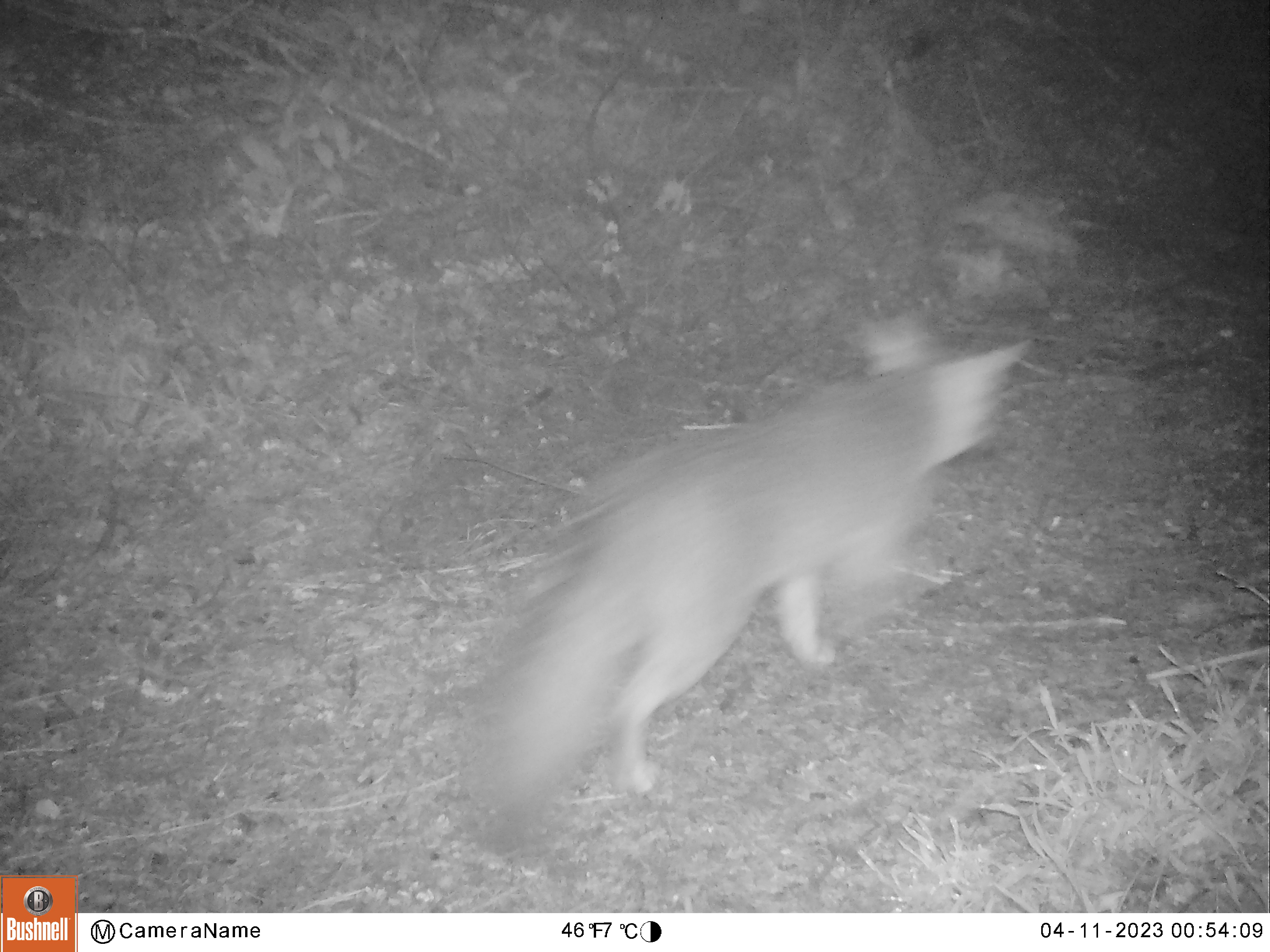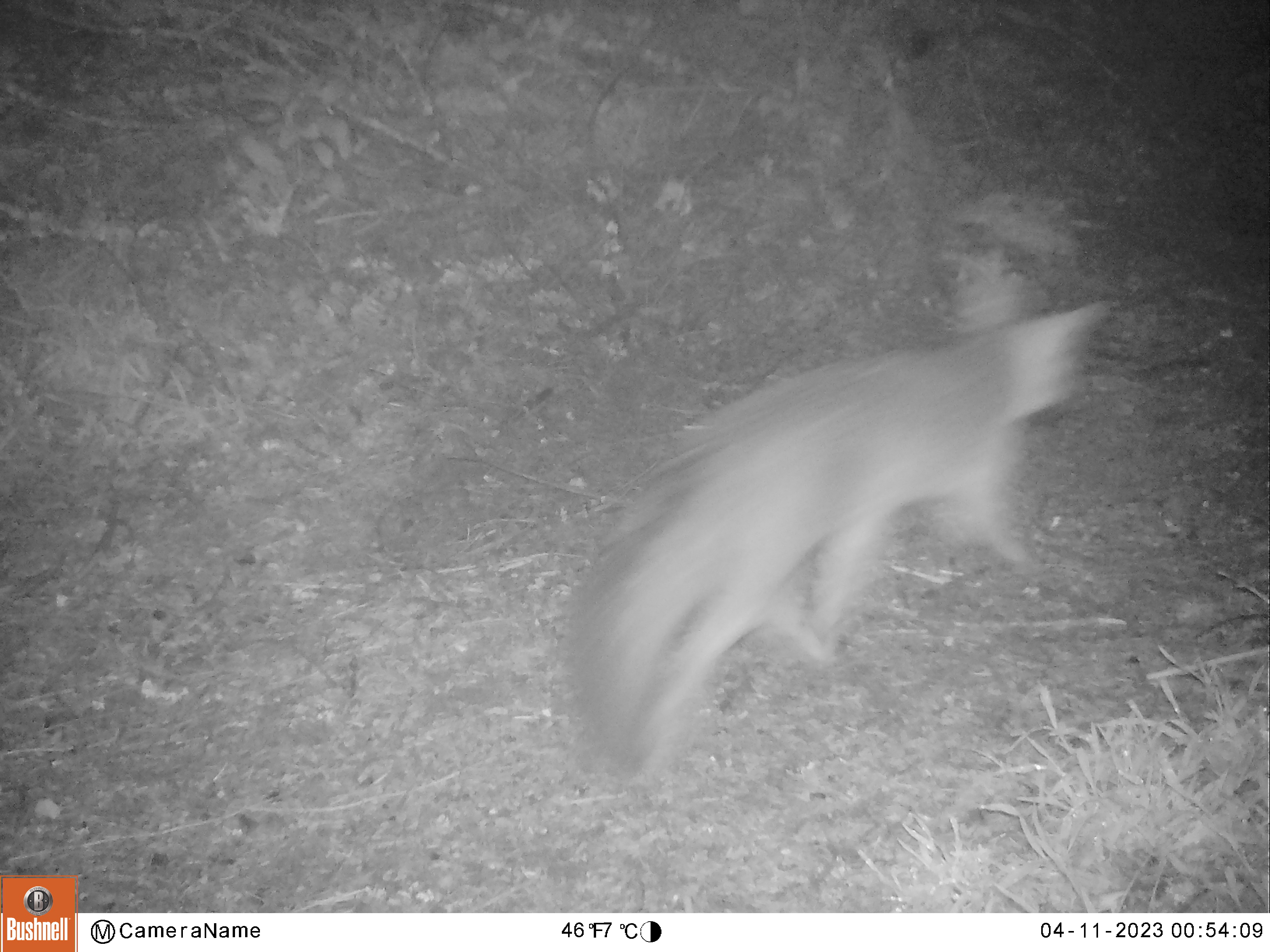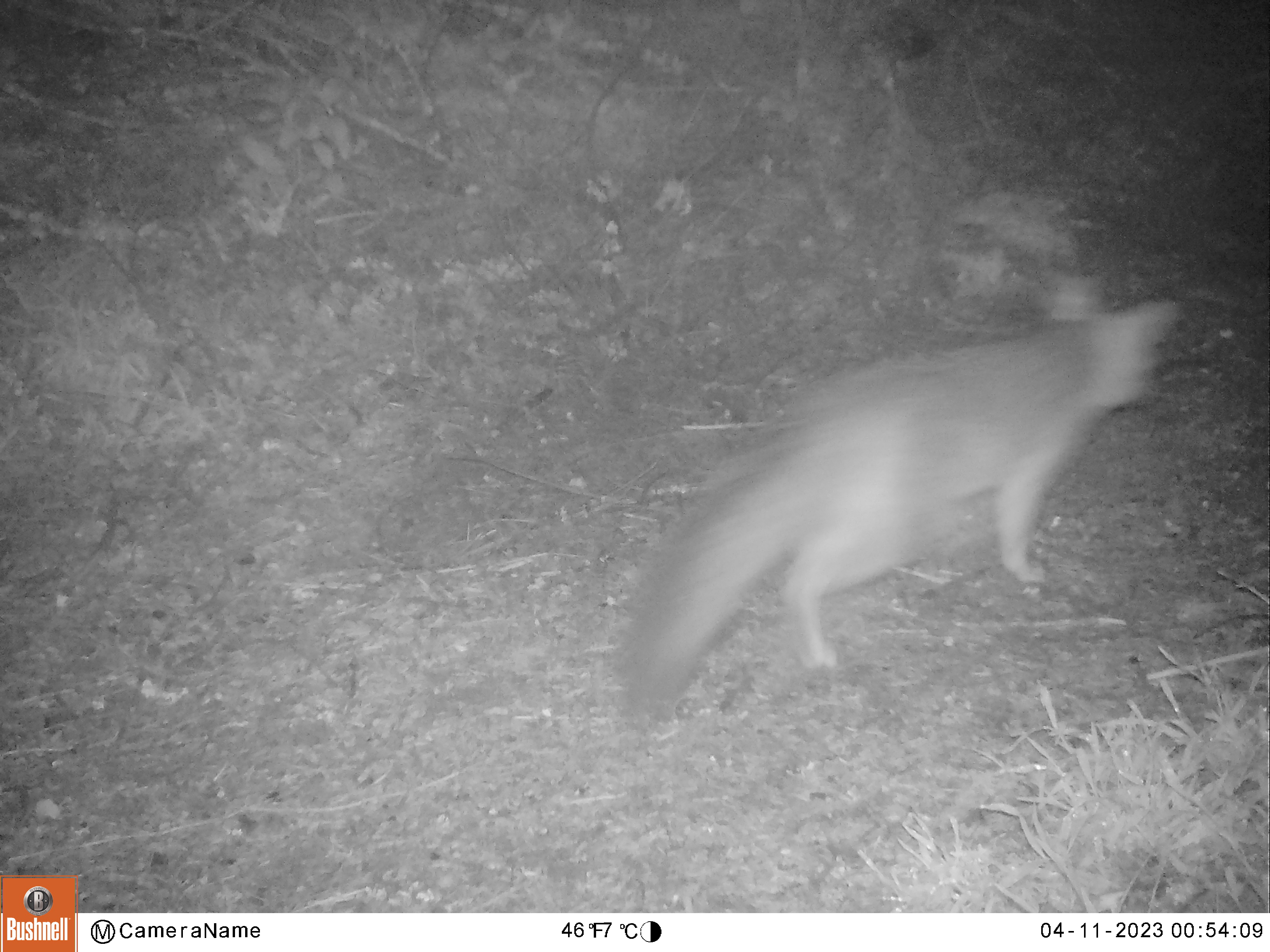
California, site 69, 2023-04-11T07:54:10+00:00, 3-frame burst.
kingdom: Animalia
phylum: Chordata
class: Mammalia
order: Carnivora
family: Canidae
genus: Urocyon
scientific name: Urocyon cinereoargenteus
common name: gray fox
Gray fox (Urocyon cinereoargenteus).